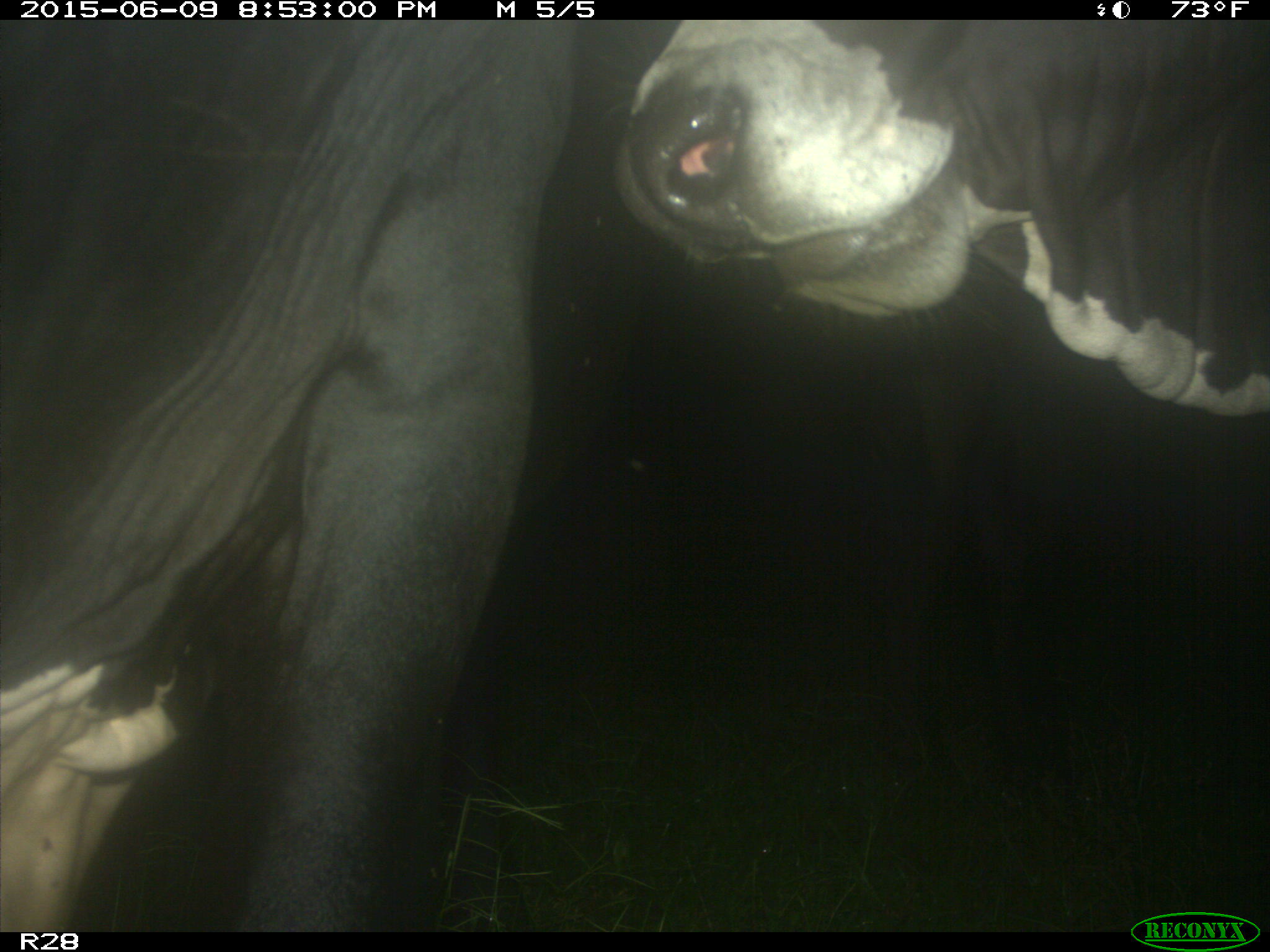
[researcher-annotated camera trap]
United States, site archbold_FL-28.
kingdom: Animalia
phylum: Chordata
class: Mammalia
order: Artiodactyla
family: Bovidae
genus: Bos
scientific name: Bos taurus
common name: domestic cow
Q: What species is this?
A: Bos taurus (domestic cow).